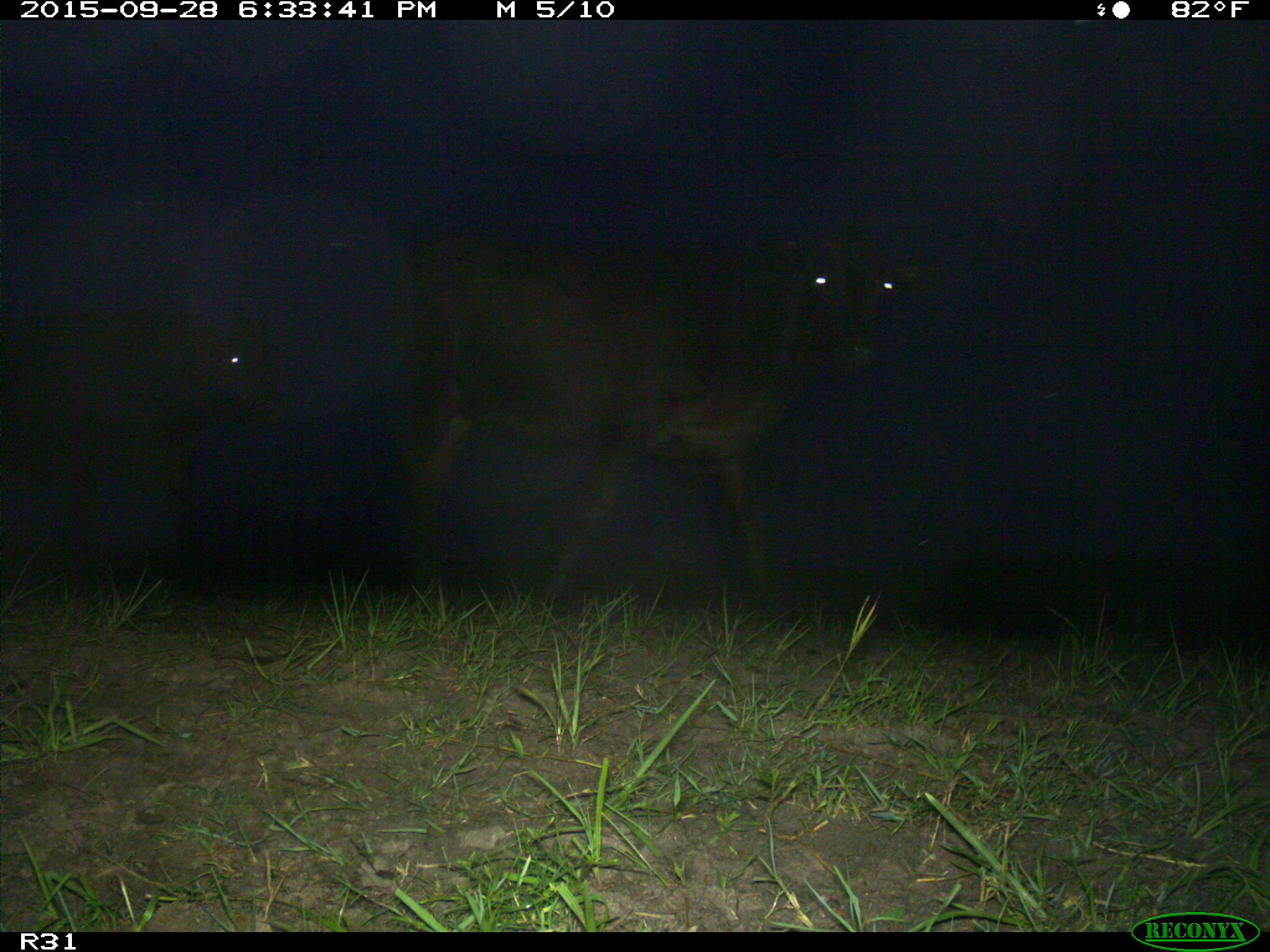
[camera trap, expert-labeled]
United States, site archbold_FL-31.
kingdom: Animalia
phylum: Chordata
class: Mammalia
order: Artiodactyla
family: Bovidae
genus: Bos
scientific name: Bos taurus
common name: domestic cow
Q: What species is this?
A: Bos taurus (domestic cow).